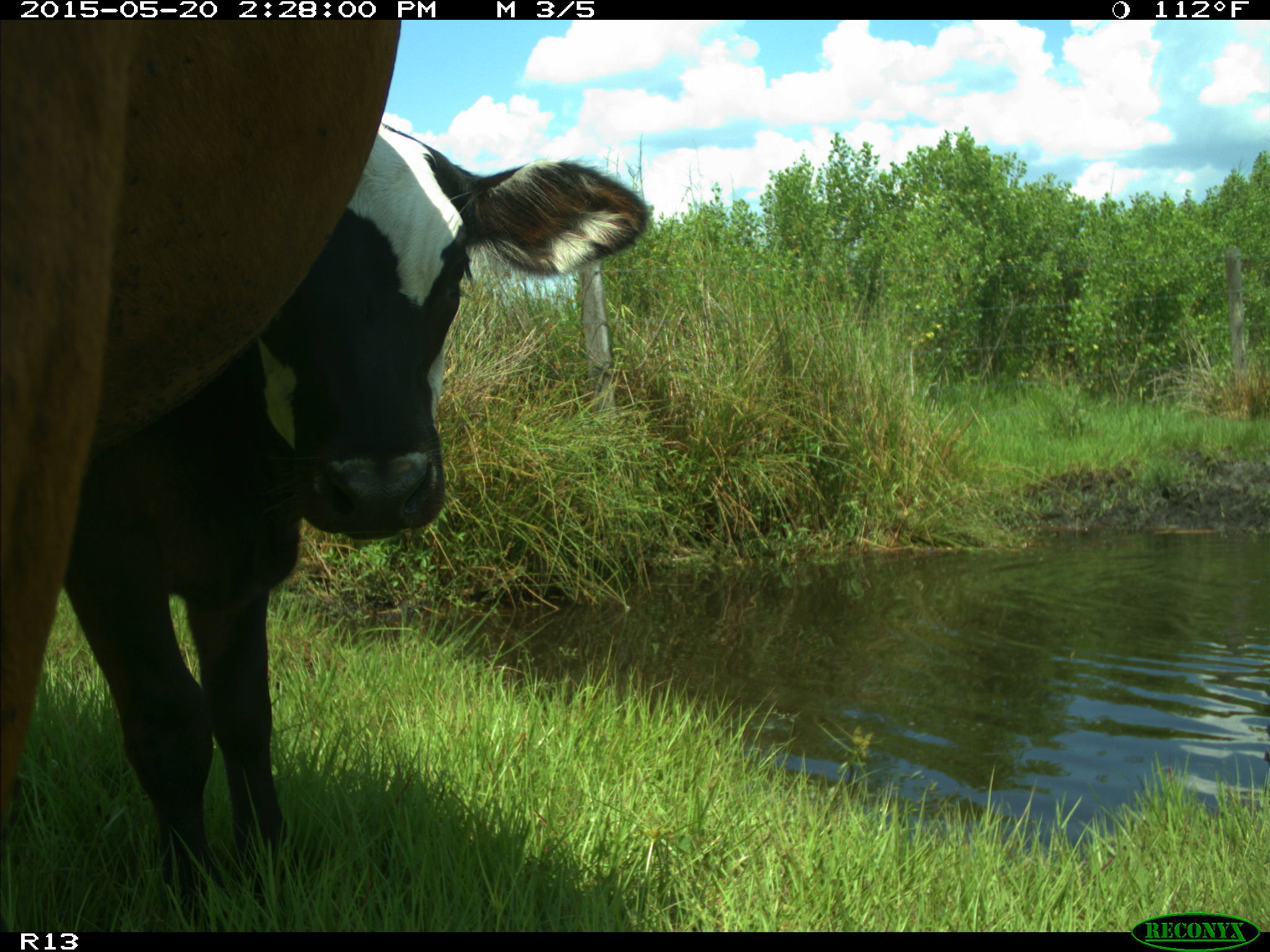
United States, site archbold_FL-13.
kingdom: Animalia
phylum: Chordata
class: Mammalia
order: Artiodactyla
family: Bovidae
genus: Bos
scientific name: Bos taurus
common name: domestic cow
Bos taurus (domestic cow).